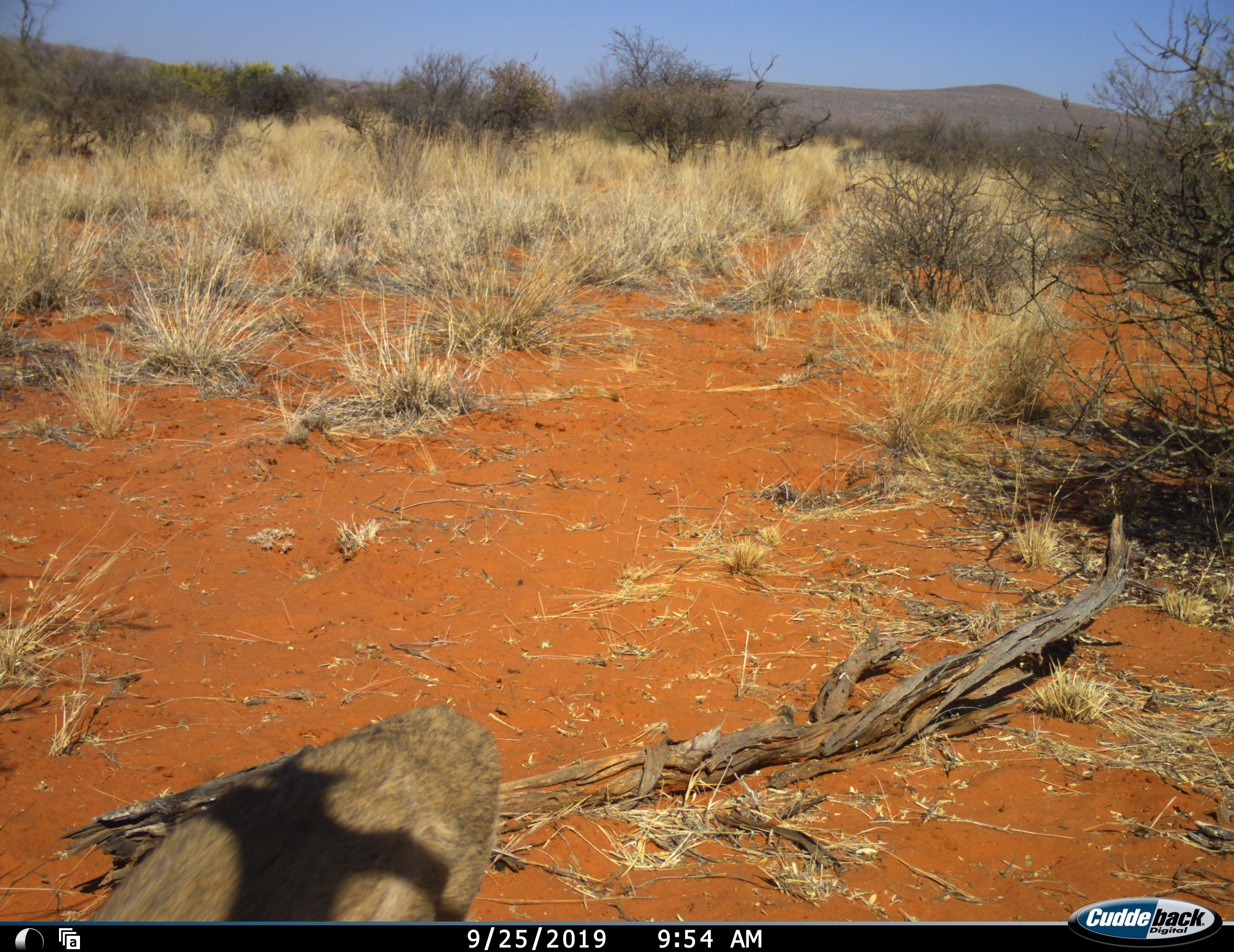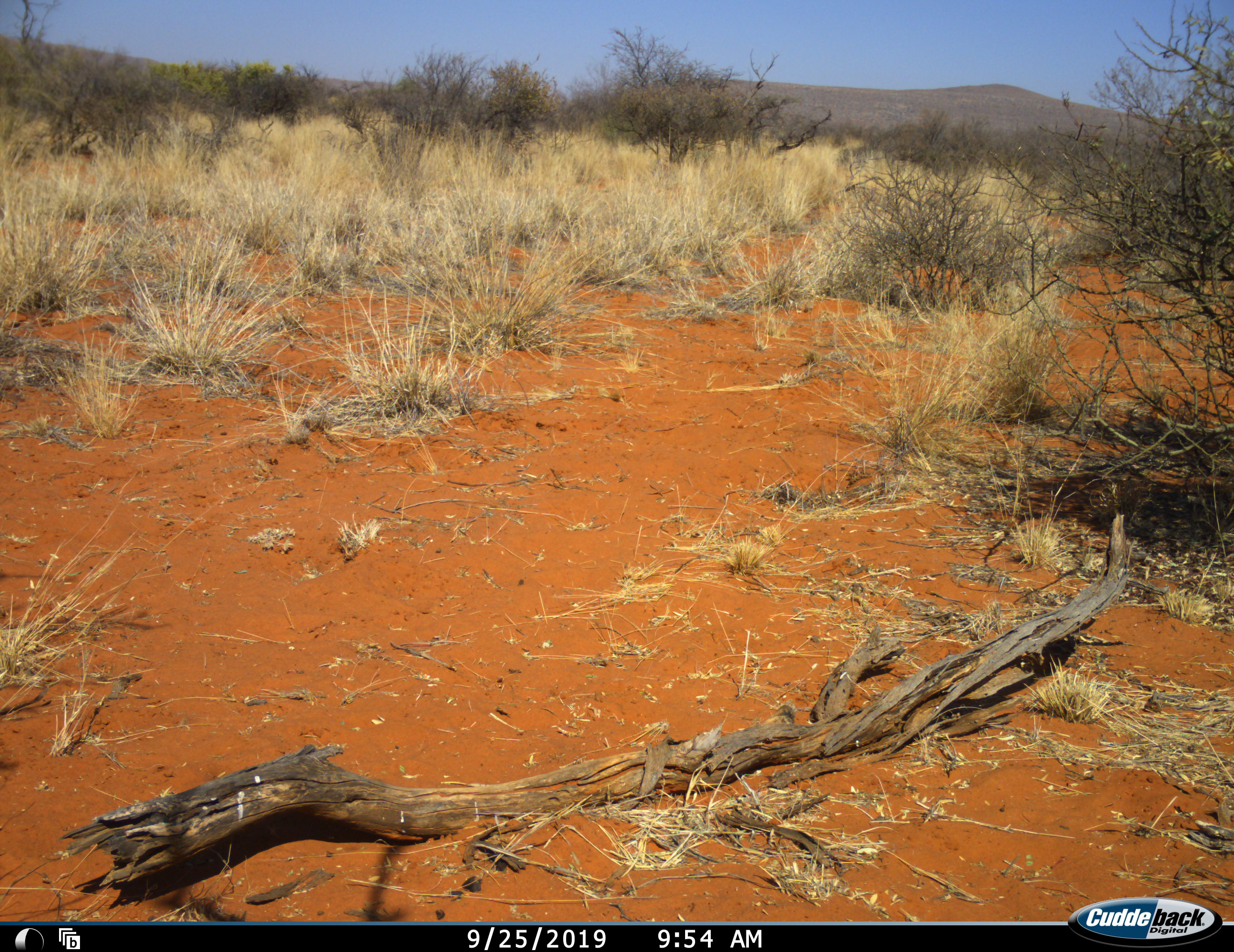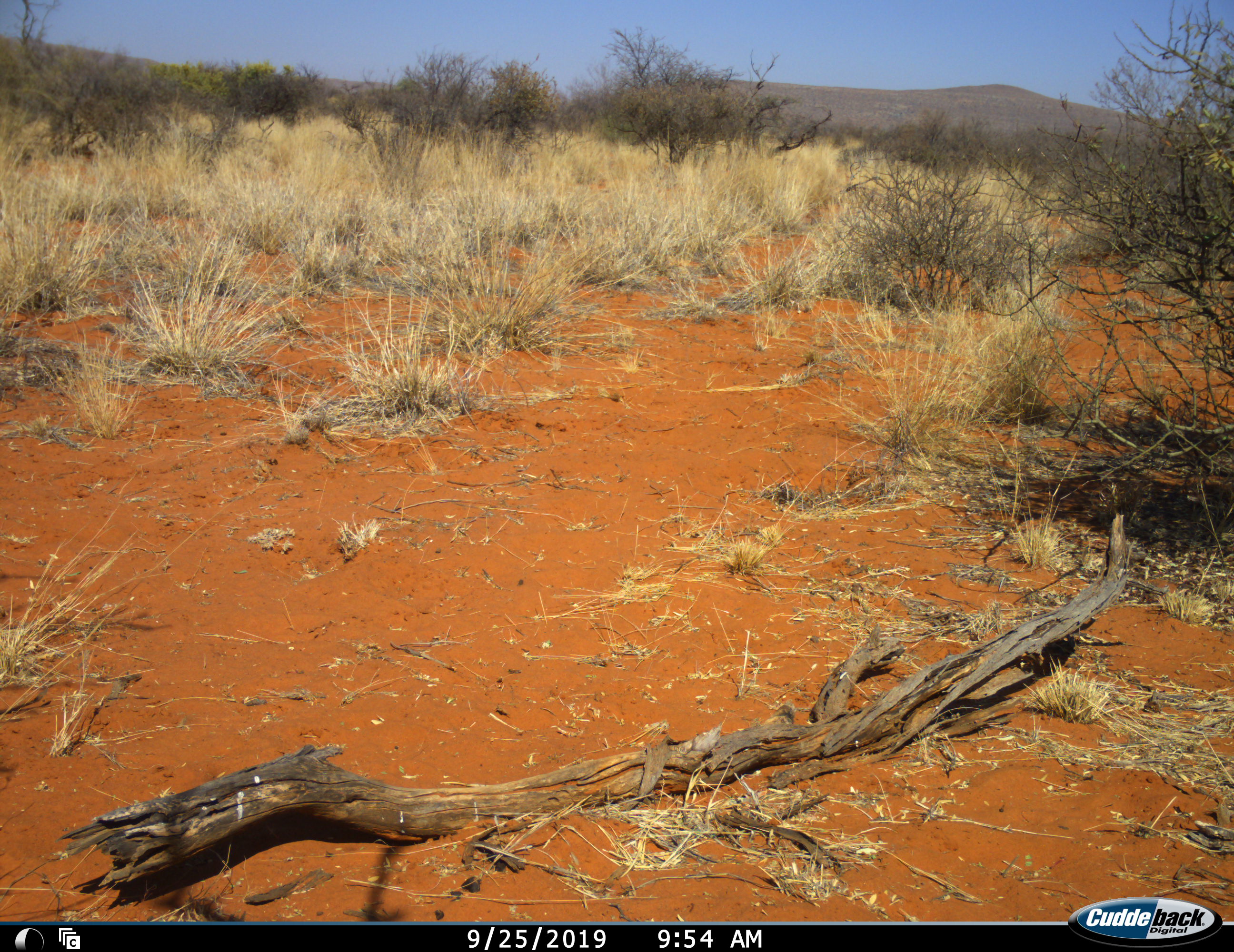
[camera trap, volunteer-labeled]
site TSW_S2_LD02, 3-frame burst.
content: unidentified animal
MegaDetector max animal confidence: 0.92